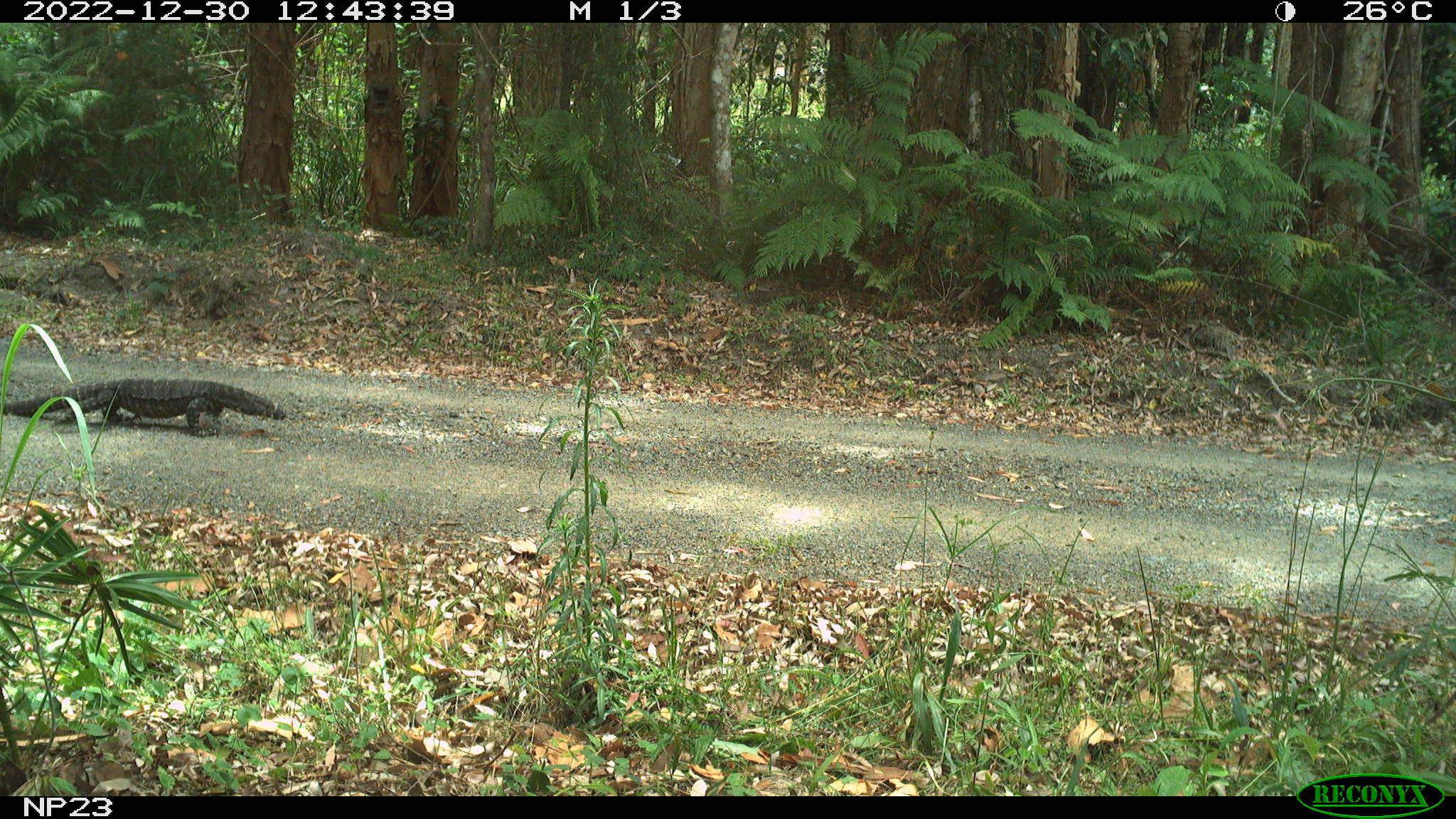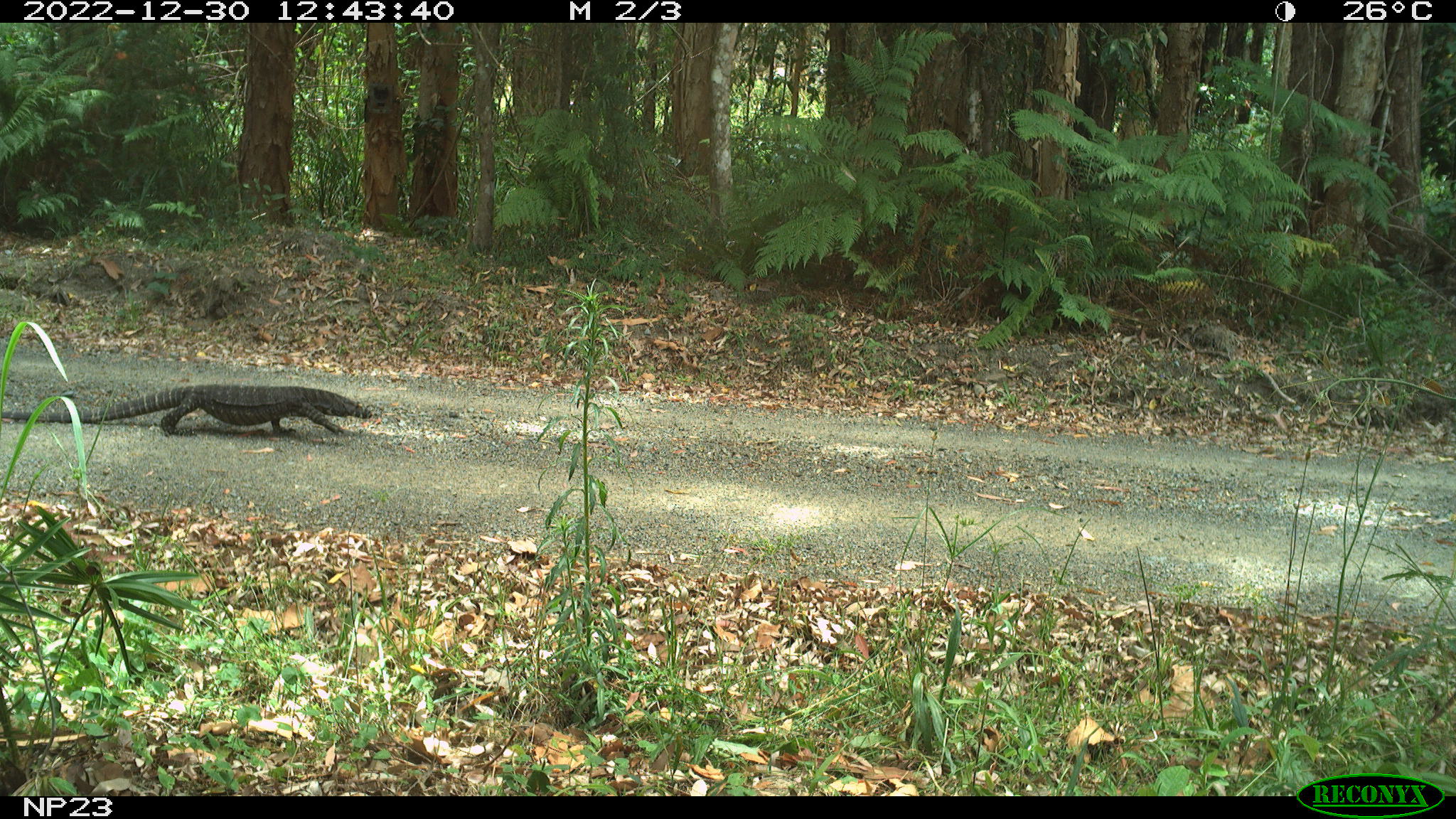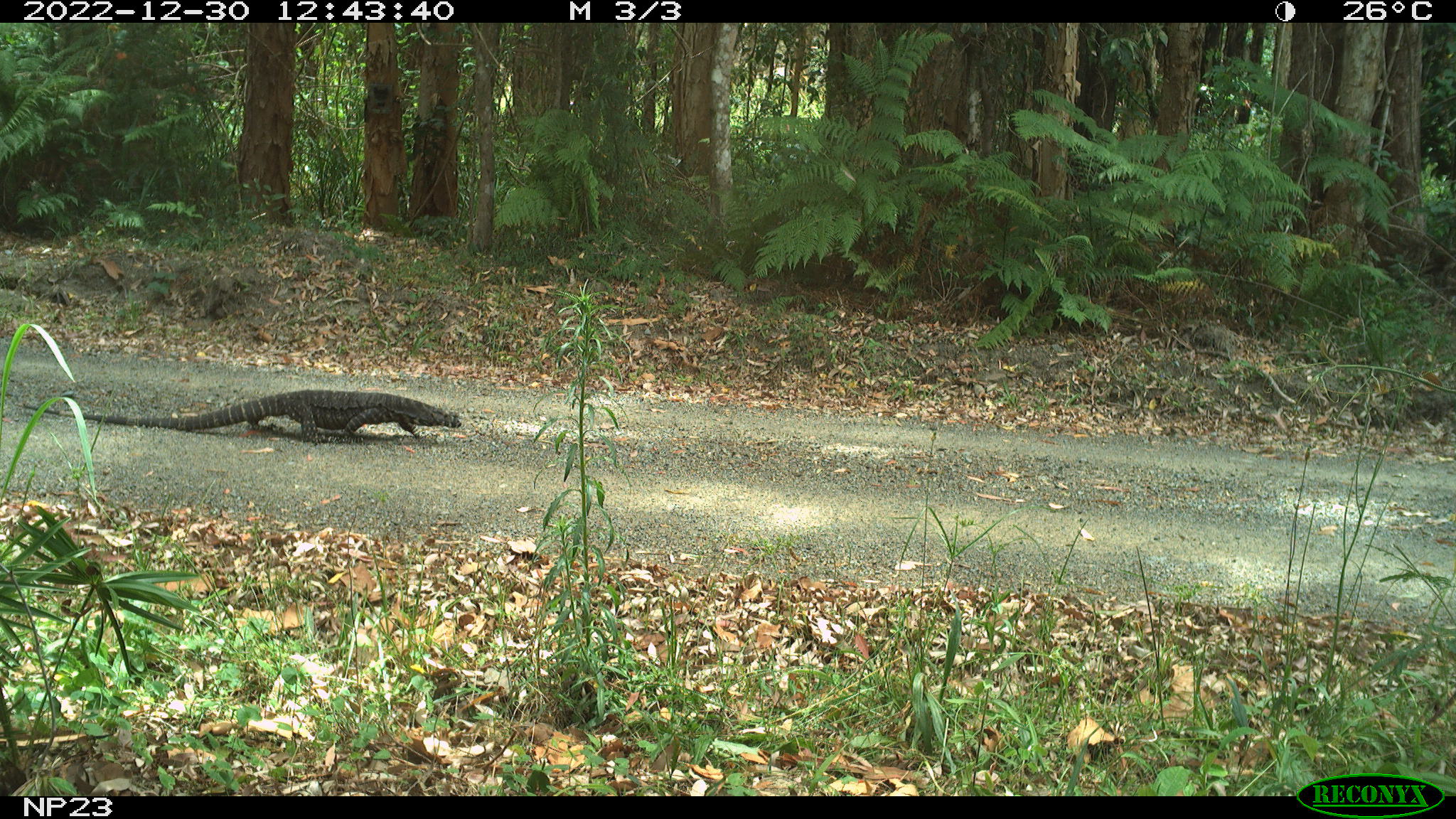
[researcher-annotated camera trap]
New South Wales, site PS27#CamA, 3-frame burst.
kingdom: Animalia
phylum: Chordata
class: Reptilia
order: Squamata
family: Varanidae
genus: Varanus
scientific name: Varanus varius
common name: lace monitor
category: goanna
Goanna (lace monitor) (Varanus varius).